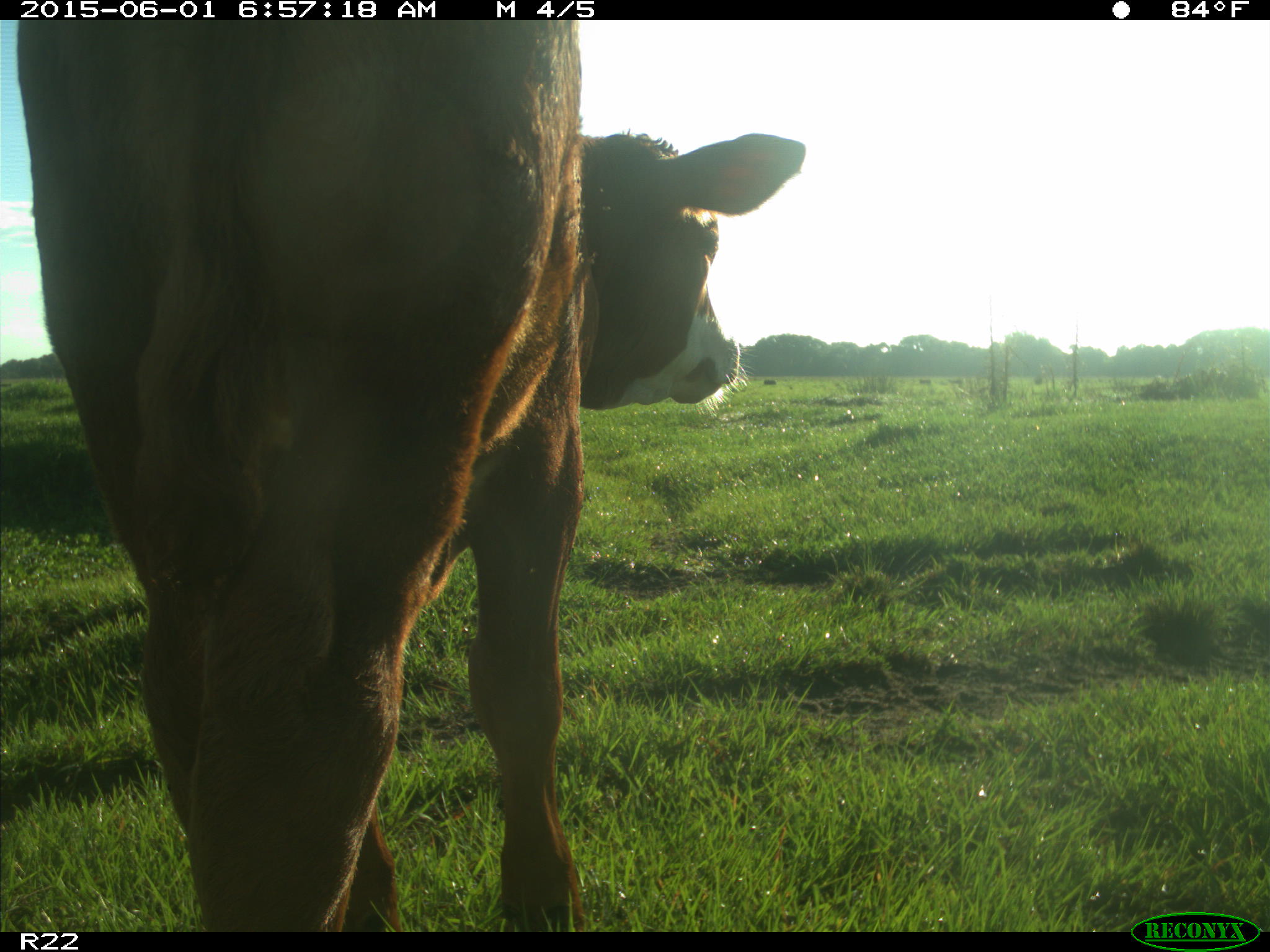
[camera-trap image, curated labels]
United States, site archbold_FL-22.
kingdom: Animalia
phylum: Chordata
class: Mammalia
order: Artiodactyla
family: Bovidae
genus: Bos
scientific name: Bos taurus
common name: domestic cow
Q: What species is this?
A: Bos taurus (domestic cow).